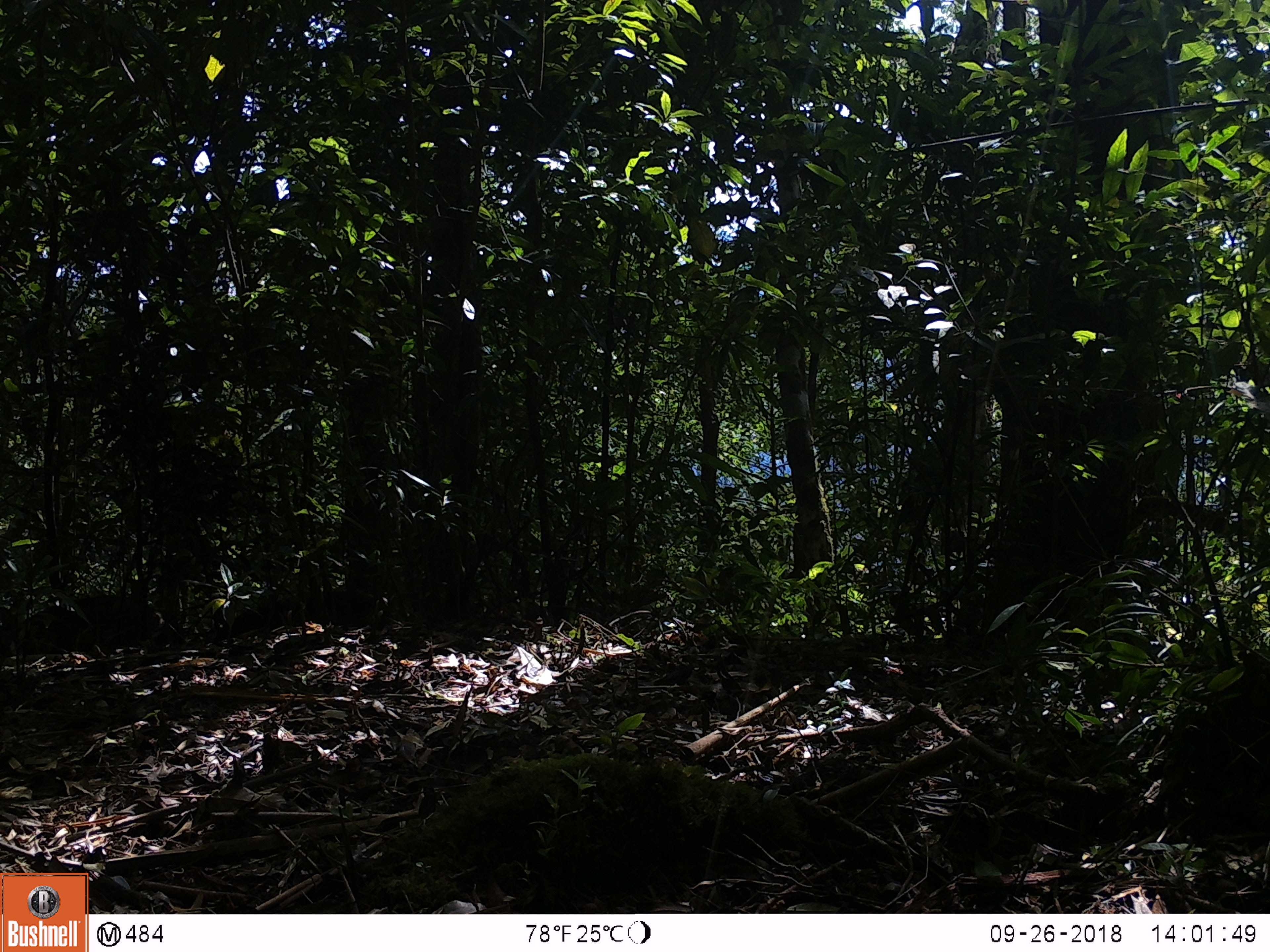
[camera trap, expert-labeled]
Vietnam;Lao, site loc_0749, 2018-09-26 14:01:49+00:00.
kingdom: Animalia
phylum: Chordata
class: Mammalia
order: Artiodactyla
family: Suidae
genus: Sus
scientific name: Sus scrofa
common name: eurasian wild pig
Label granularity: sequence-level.